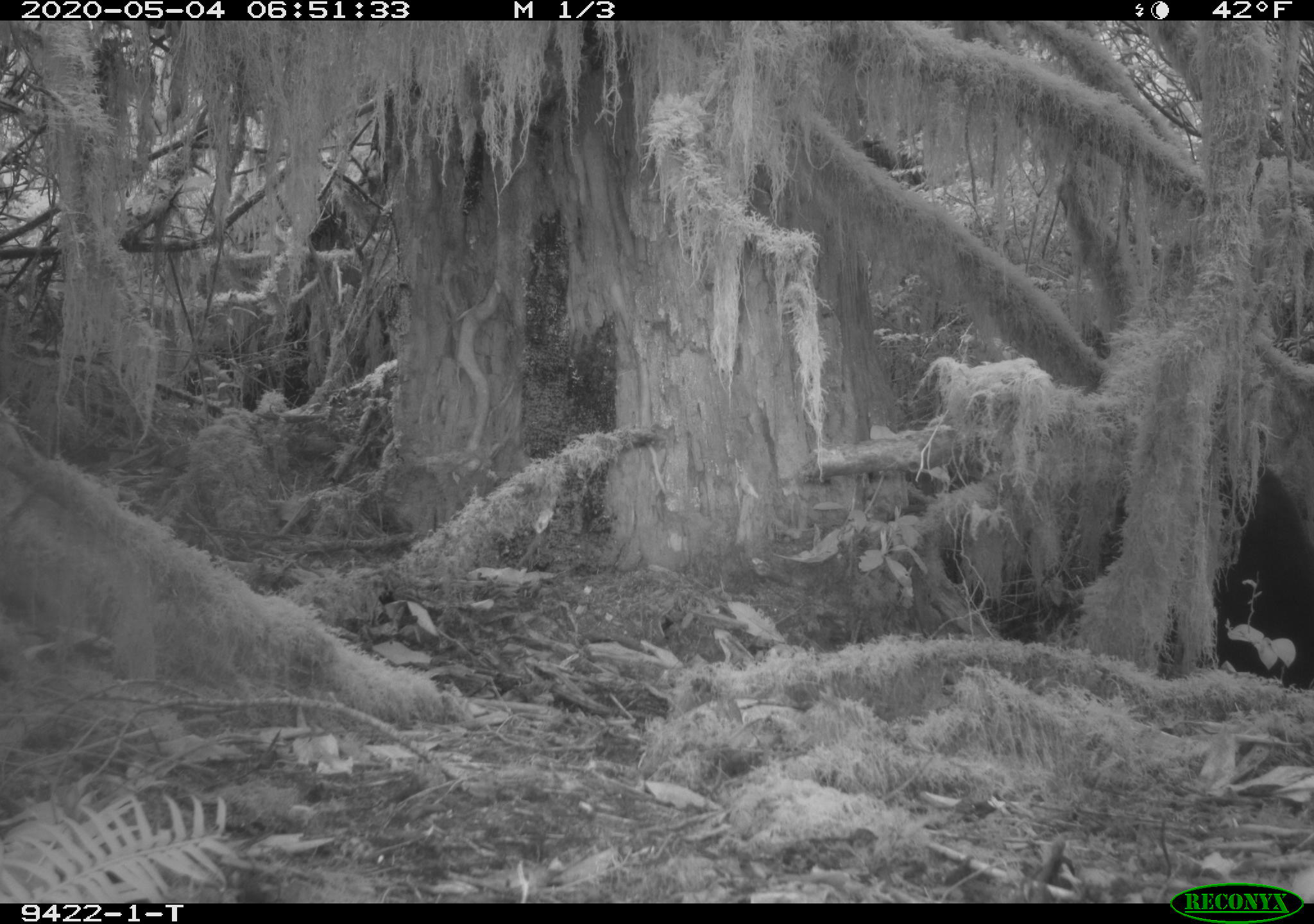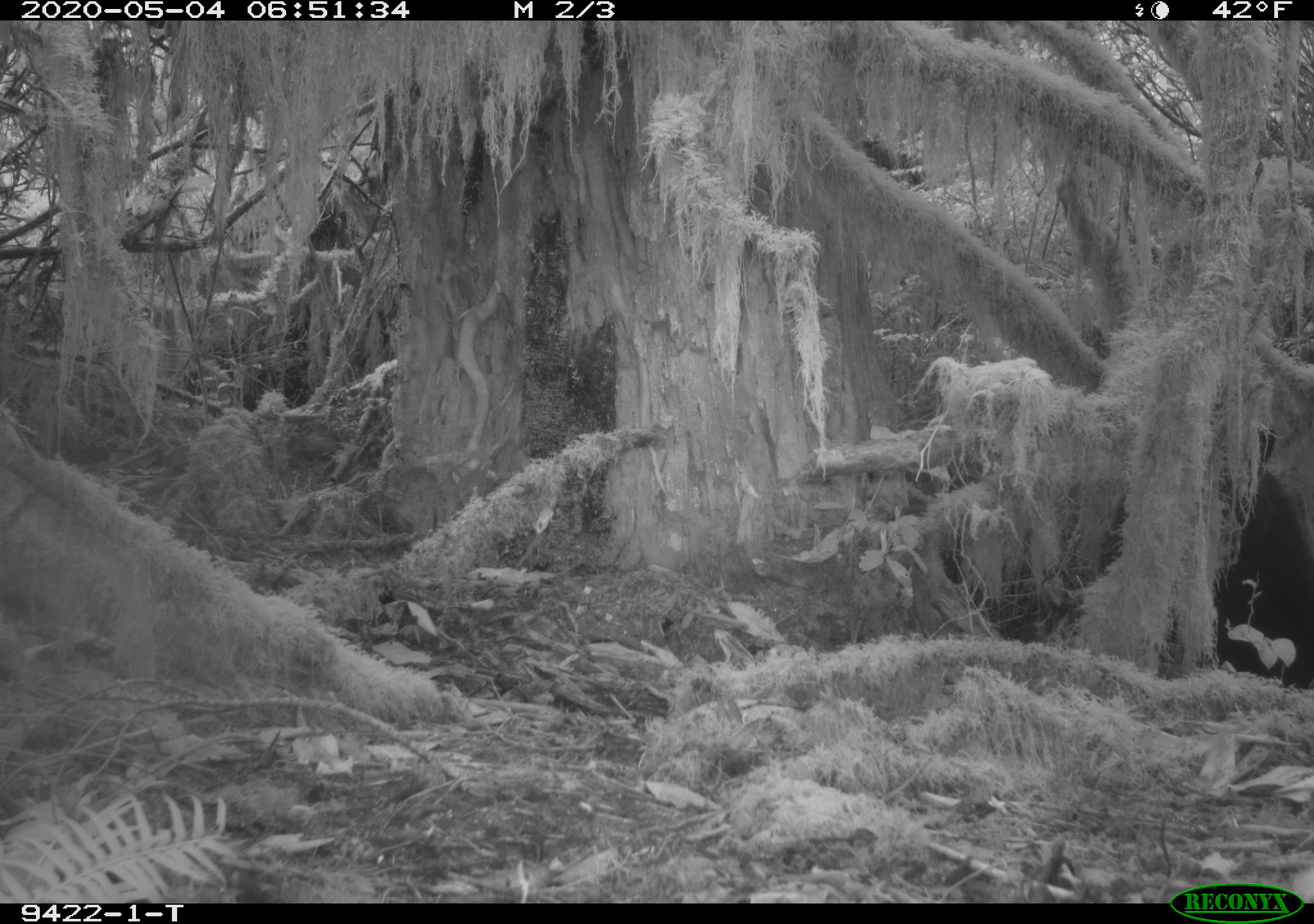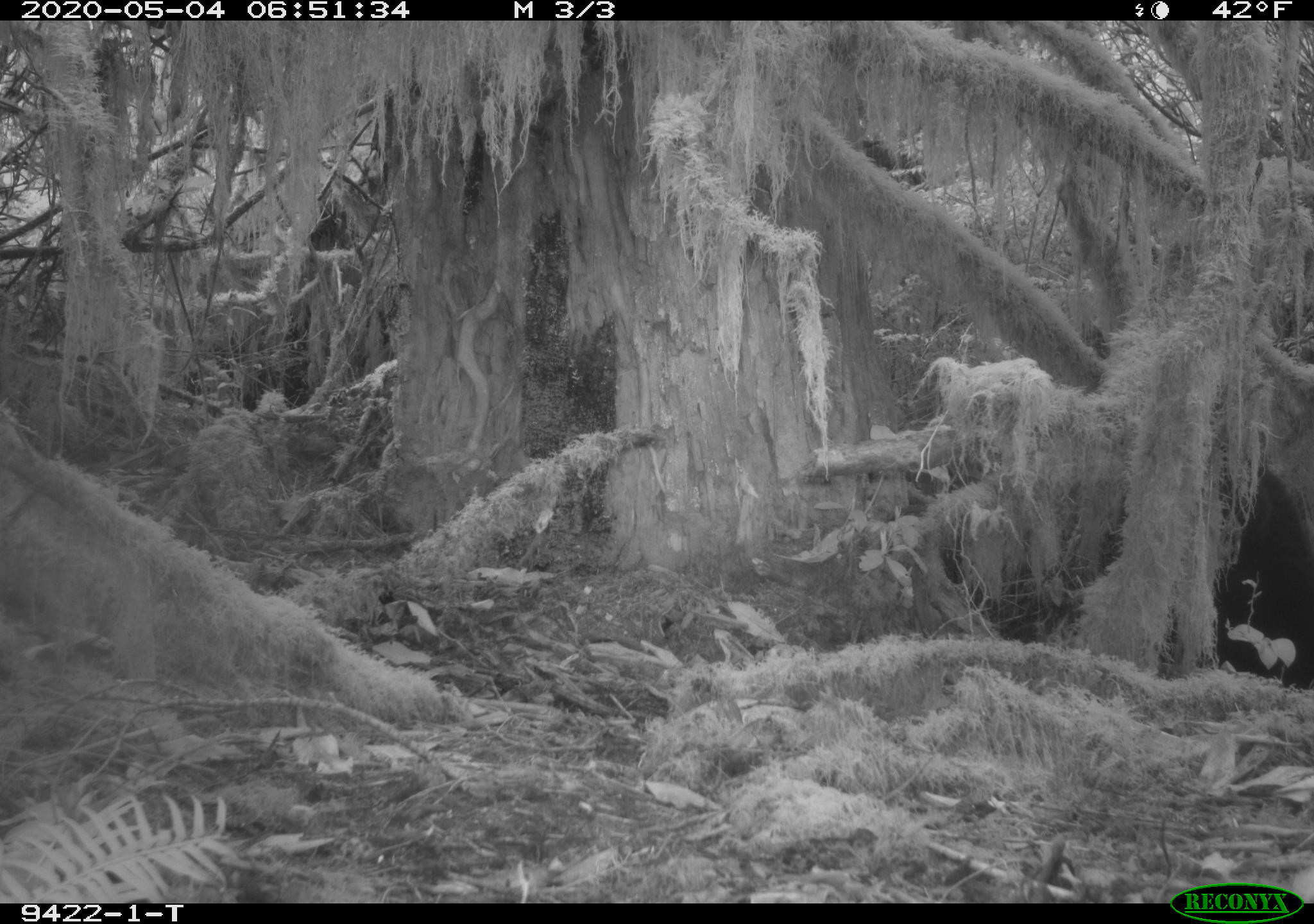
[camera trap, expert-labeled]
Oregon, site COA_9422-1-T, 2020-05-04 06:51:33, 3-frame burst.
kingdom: Animalia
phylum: Chordata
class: Mammalia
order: Carnivora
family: Ursidae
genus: Ursus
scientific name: Ursus americanus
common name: american black bear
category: black bear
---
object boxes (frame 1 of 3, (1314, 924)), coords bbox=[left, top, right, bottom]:
black bear: bbox=[1197, 460, 1311, 704]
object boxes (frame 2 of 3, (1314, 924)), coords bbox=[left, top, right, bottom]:
black bear: bbox=[1210, 454, 1311, 693]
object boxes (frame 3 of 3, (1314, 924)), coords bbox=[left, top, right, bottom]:
black bear: bbox=[1190, 472, 1309, 691]